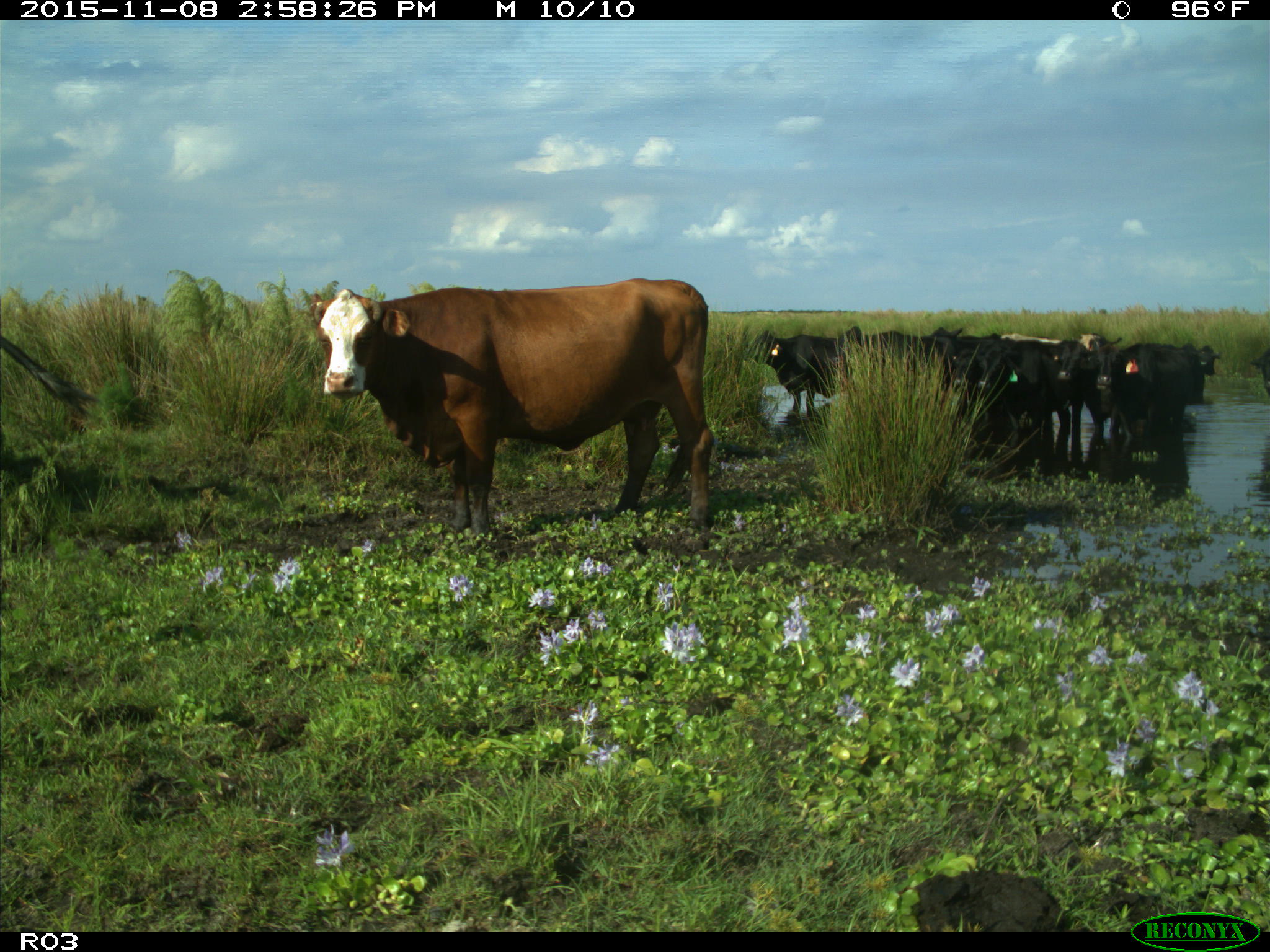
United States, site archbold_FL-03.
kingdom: Animalia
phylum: Chordata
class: Mammalia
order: Artiodactyla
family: Bovidae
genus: Bos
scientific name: Bos taurus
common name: domestic cow